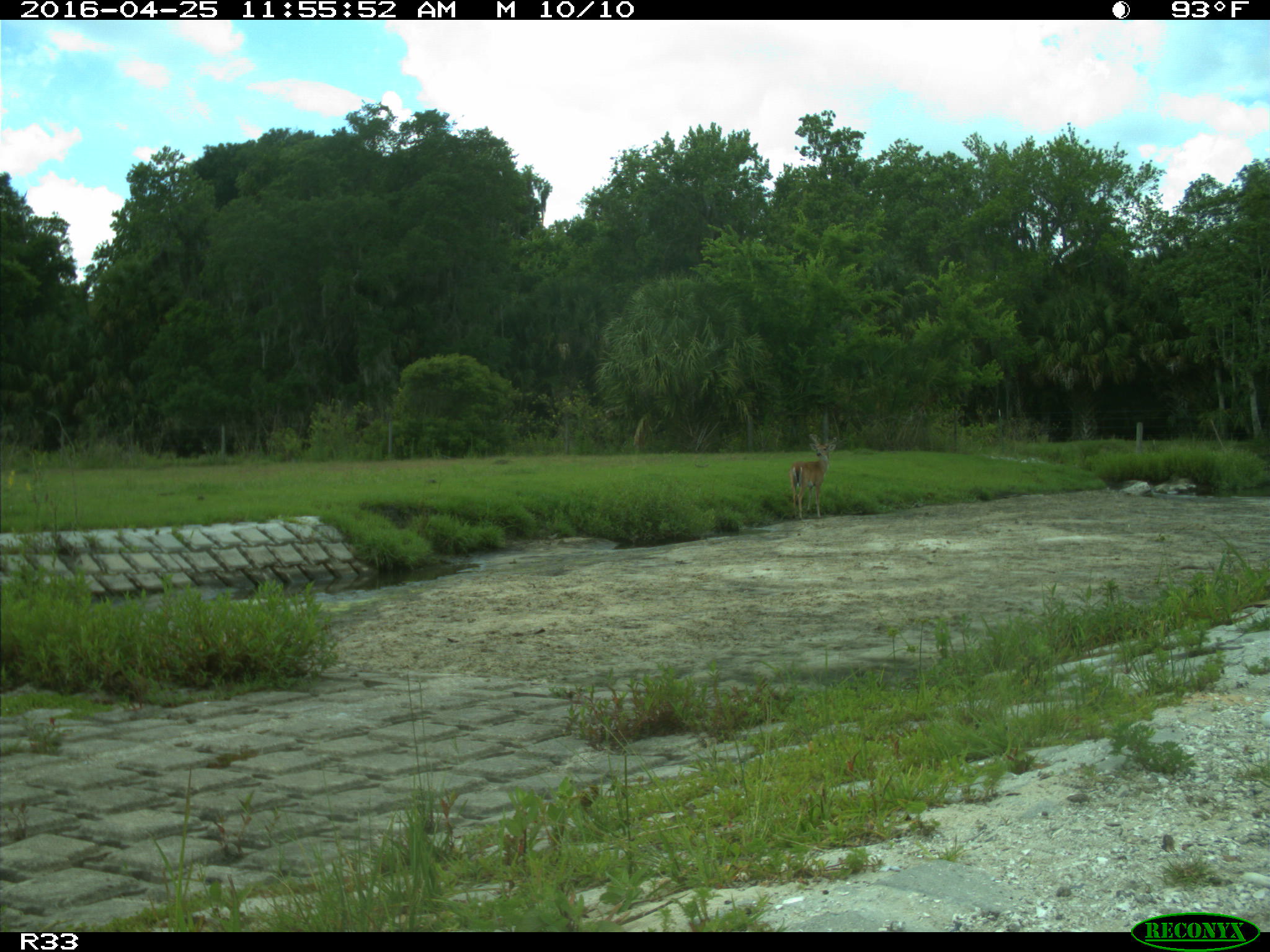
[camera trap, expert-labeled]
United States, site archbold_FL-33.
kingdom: Animalia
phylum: Chordata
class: Mammalia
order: Artiodactyla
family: Cervidae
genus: Odocoileus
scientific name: Odocoileus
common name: deer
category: unidentified deer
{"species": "unidentified deer (deer) (Odocoileus)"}